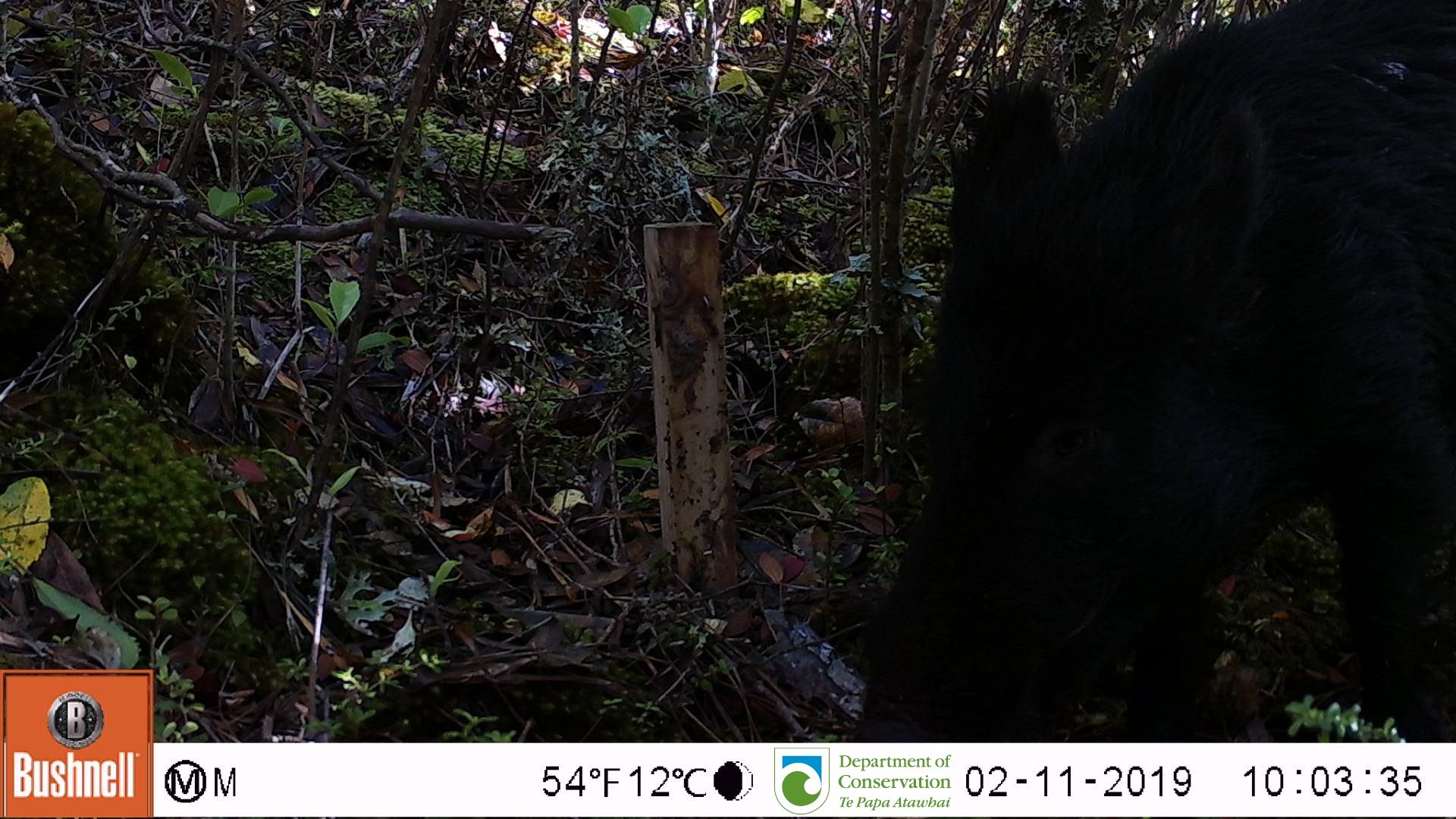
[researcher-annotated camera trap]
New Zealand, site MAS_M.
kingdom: Animalia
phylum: Chordata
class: Mammalia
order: Artiodactyla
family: Suidae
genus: Sus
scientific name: Sus scrofa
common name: pig